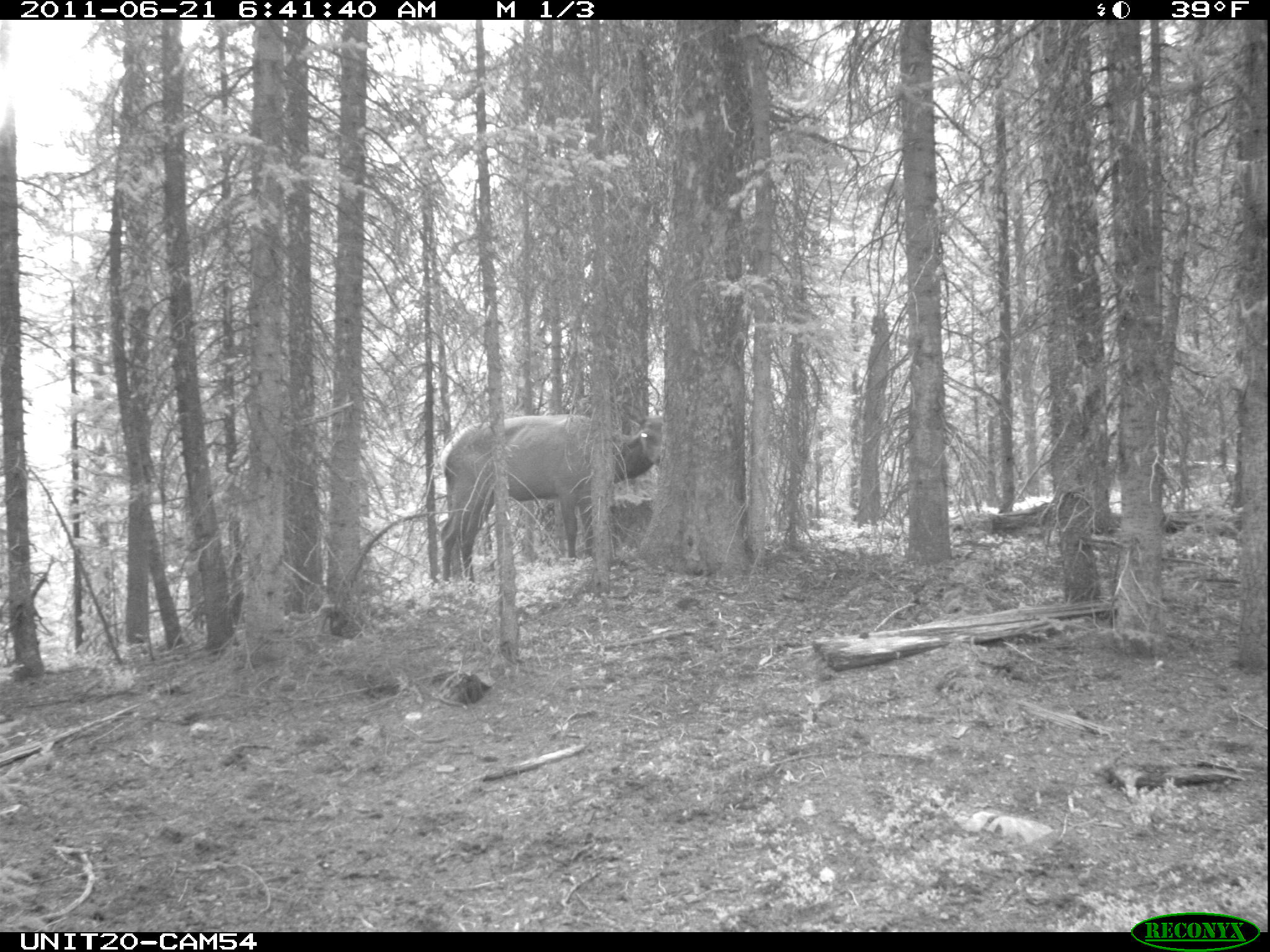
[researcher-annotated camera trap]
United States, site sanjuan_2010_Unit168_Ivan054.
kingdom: Animalia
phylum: Chordata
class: Mammalia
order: Artiodactyla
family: Cervidae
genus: Cervus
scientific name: Cervus elaphus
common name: red deer